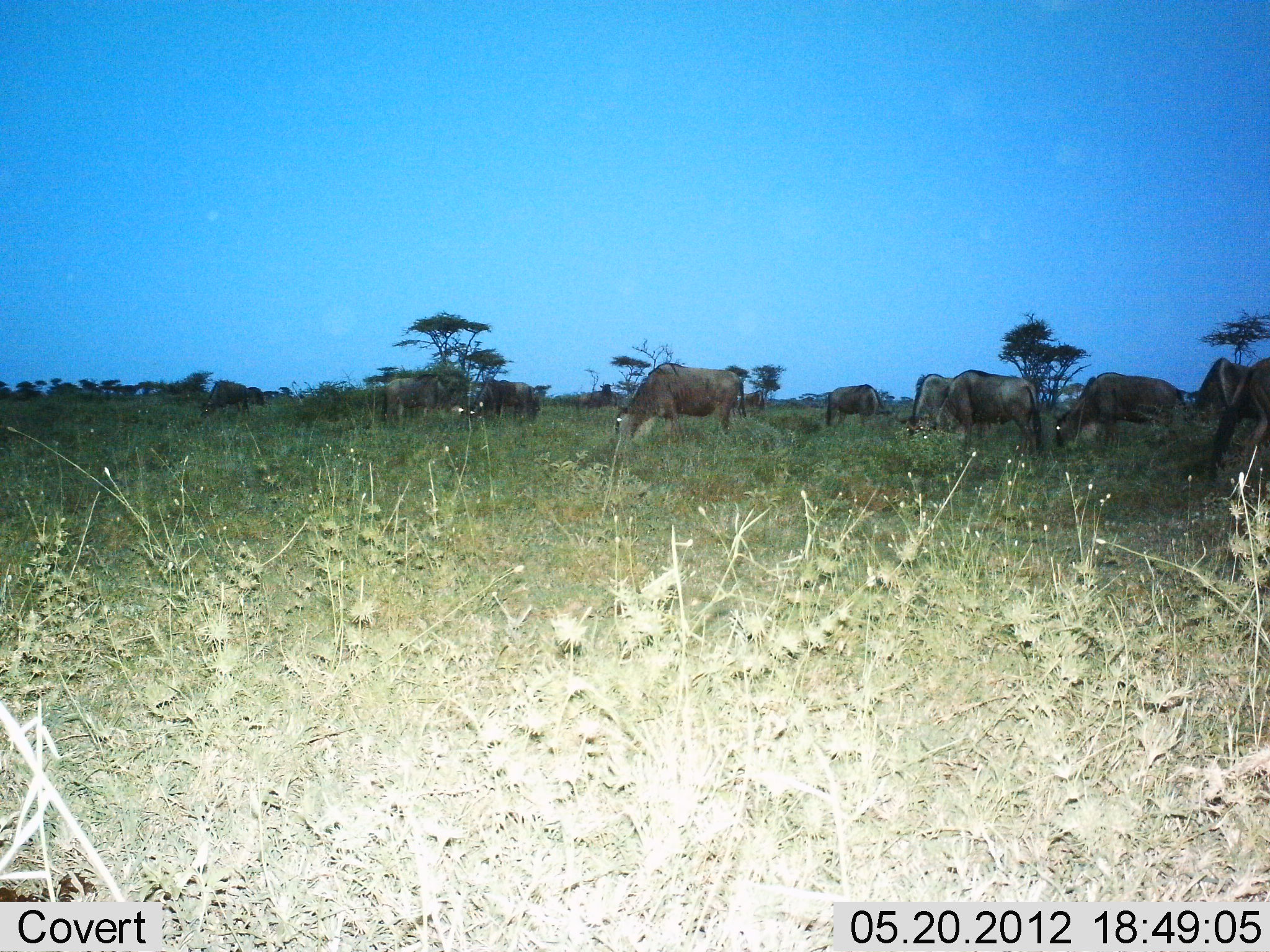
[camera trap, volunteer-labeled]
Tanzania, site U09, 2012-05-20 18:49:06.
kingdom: Animalia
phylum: Chordata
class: Mammalia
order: Artiodactyla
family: Bovidae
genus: Connochaetes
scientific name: Connochaetes taurinus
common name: blue wildebeest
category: wildebeest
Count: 10.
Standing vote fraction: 50%.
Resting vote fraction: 0%.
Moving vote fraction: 10%.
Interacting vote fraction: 0%.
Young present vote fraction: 0%.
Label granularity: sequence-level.